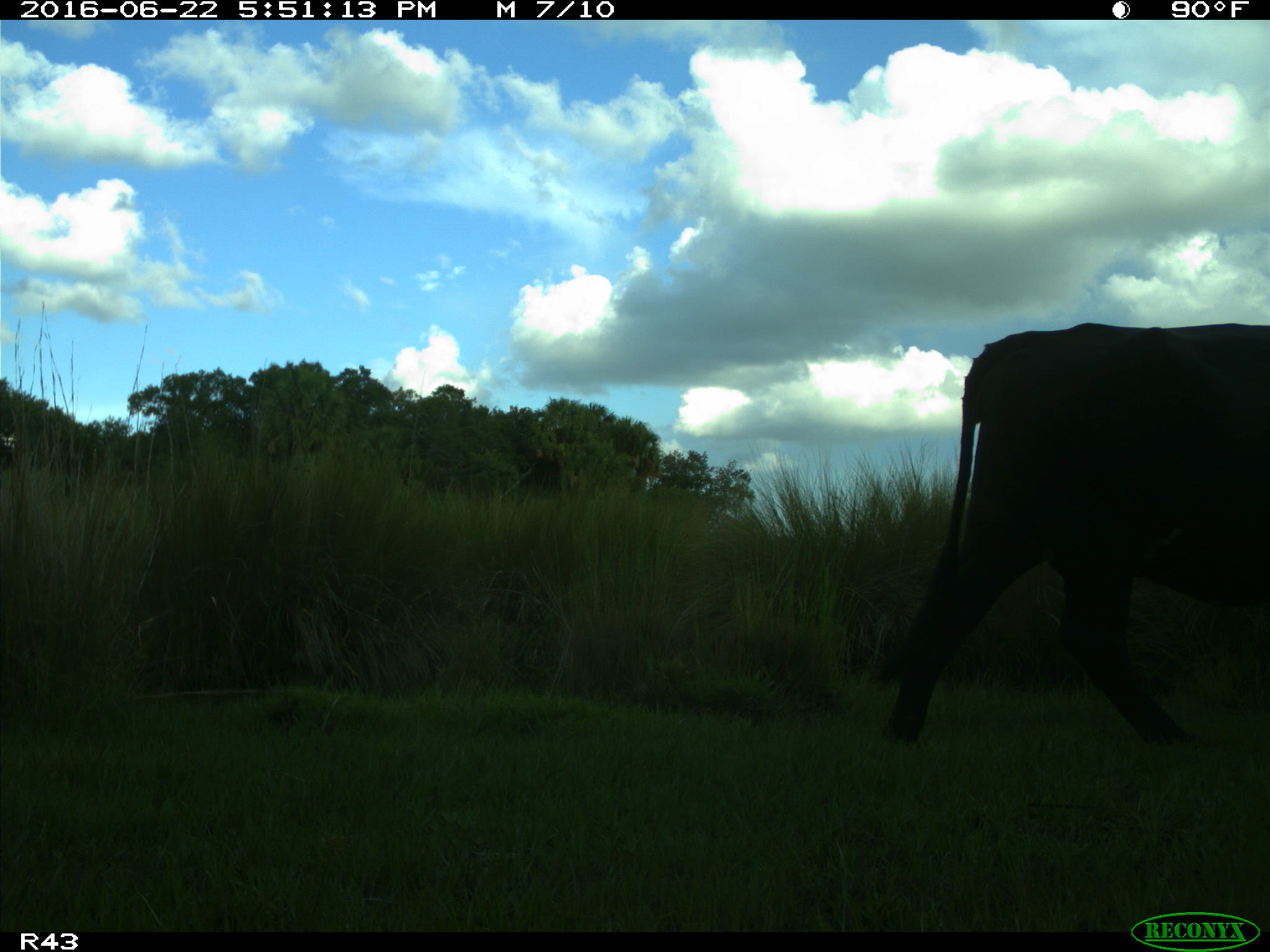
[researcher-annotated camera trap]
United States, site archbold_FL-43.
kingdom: Animalia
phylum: Chordata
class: Mammalia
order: Artiodactyla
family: Bovidae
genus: Bos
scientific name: Bos taurus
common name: domestic cow